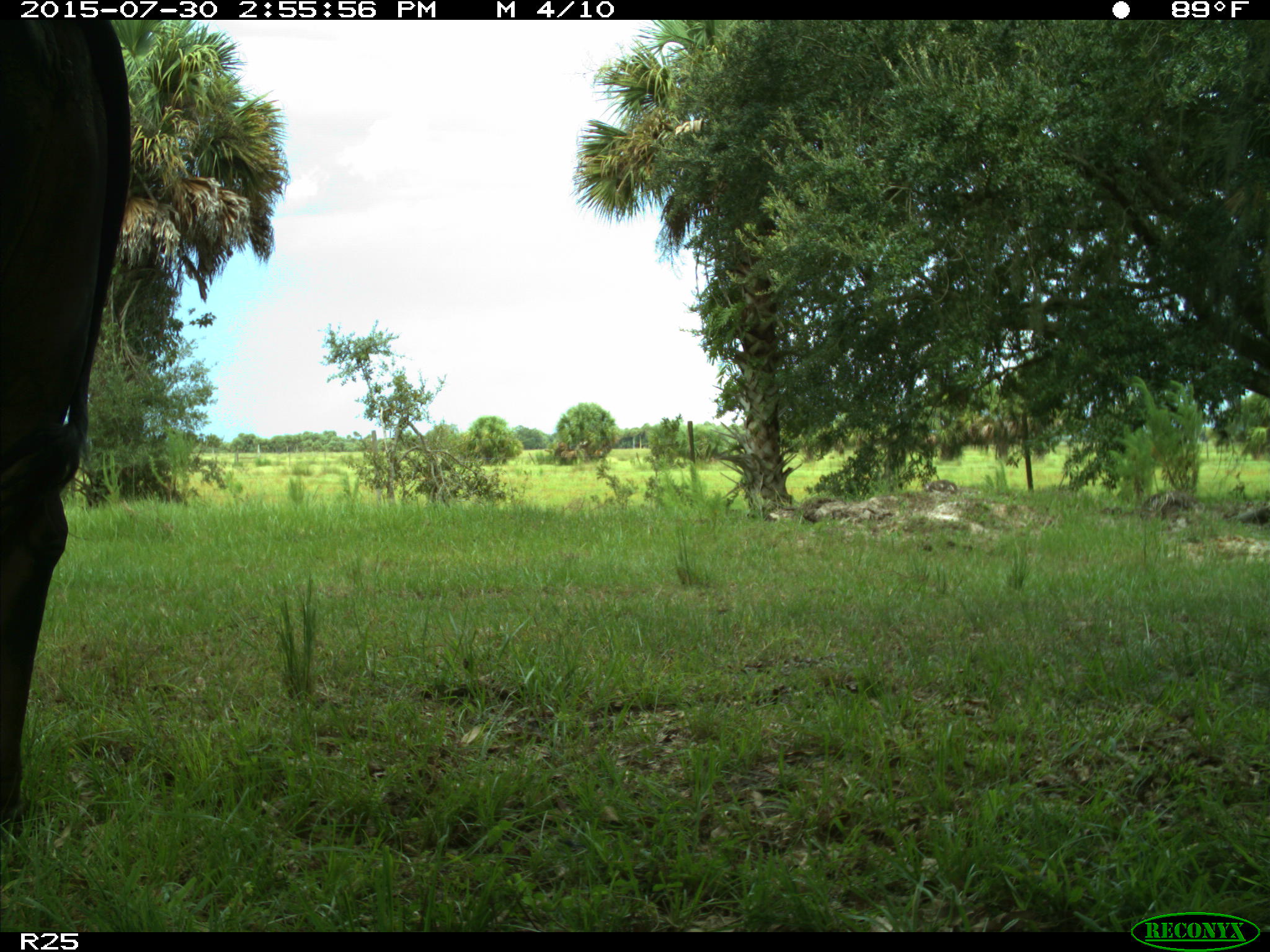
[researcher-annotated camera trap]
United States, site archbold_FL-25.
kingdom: Animalia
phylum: Chordata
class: Mammalia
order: Artiodactyla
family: Bovidae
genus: Bos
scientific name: Bos taurus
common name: domestic cow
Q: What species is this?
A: Bos taurus (domestic cow).